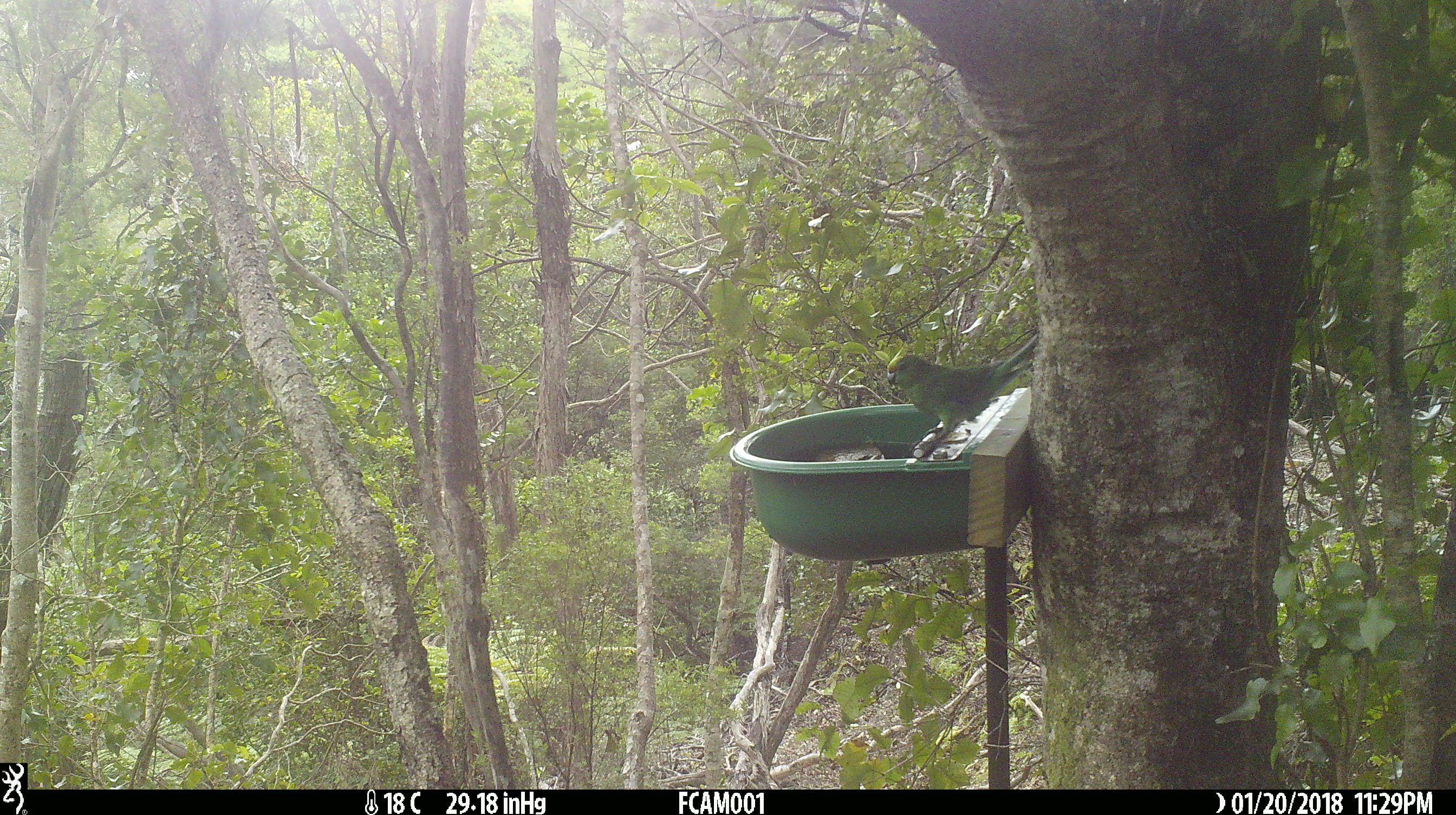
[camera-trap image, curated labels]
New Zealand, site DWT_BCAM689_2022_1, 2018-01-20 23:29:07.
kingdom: Animalia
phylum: Chordata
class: Aves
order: Psittaciformes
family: Psittaculidae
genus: Cyanoramphus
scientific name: Cyanoramphus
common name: parakeet